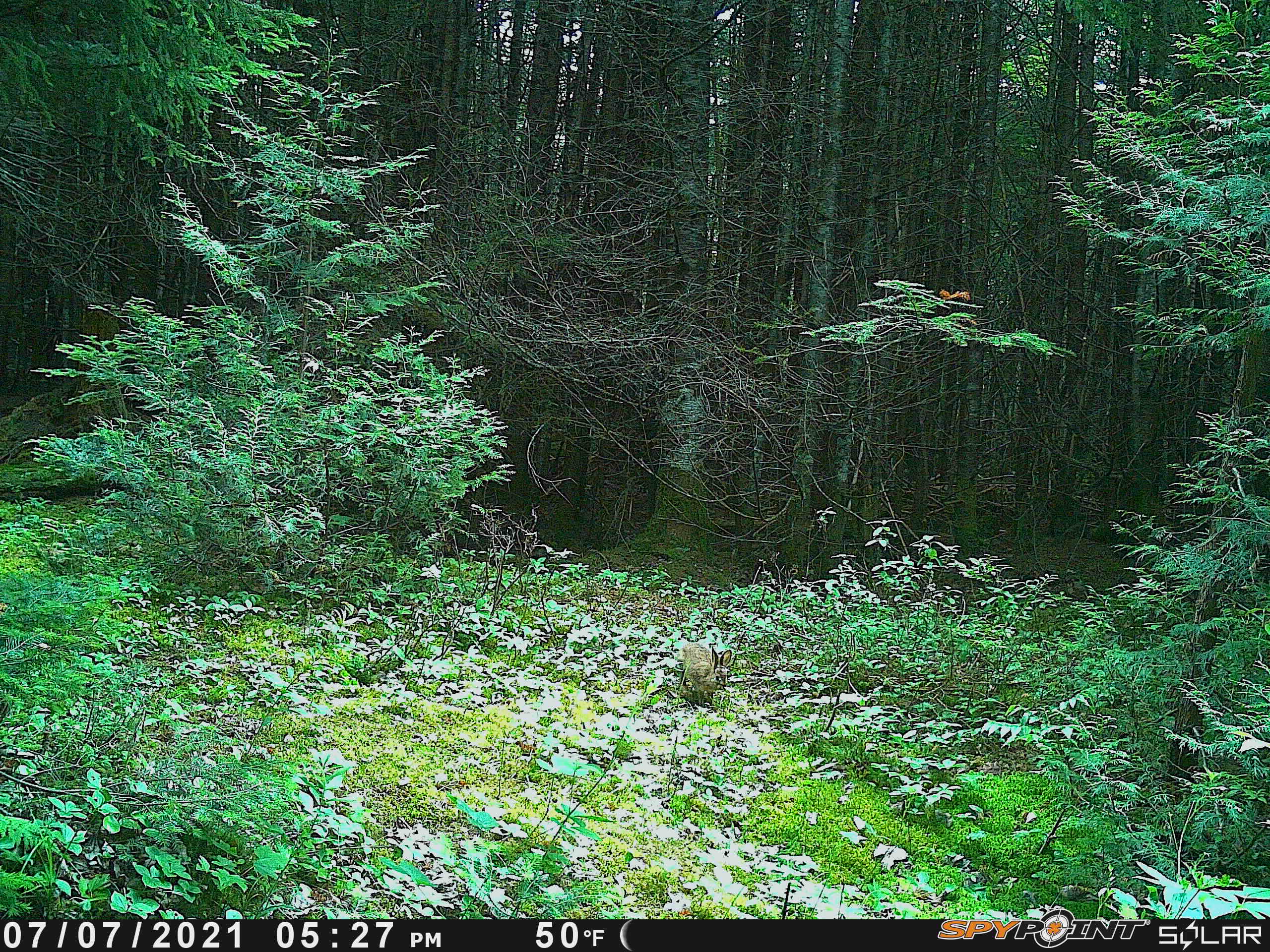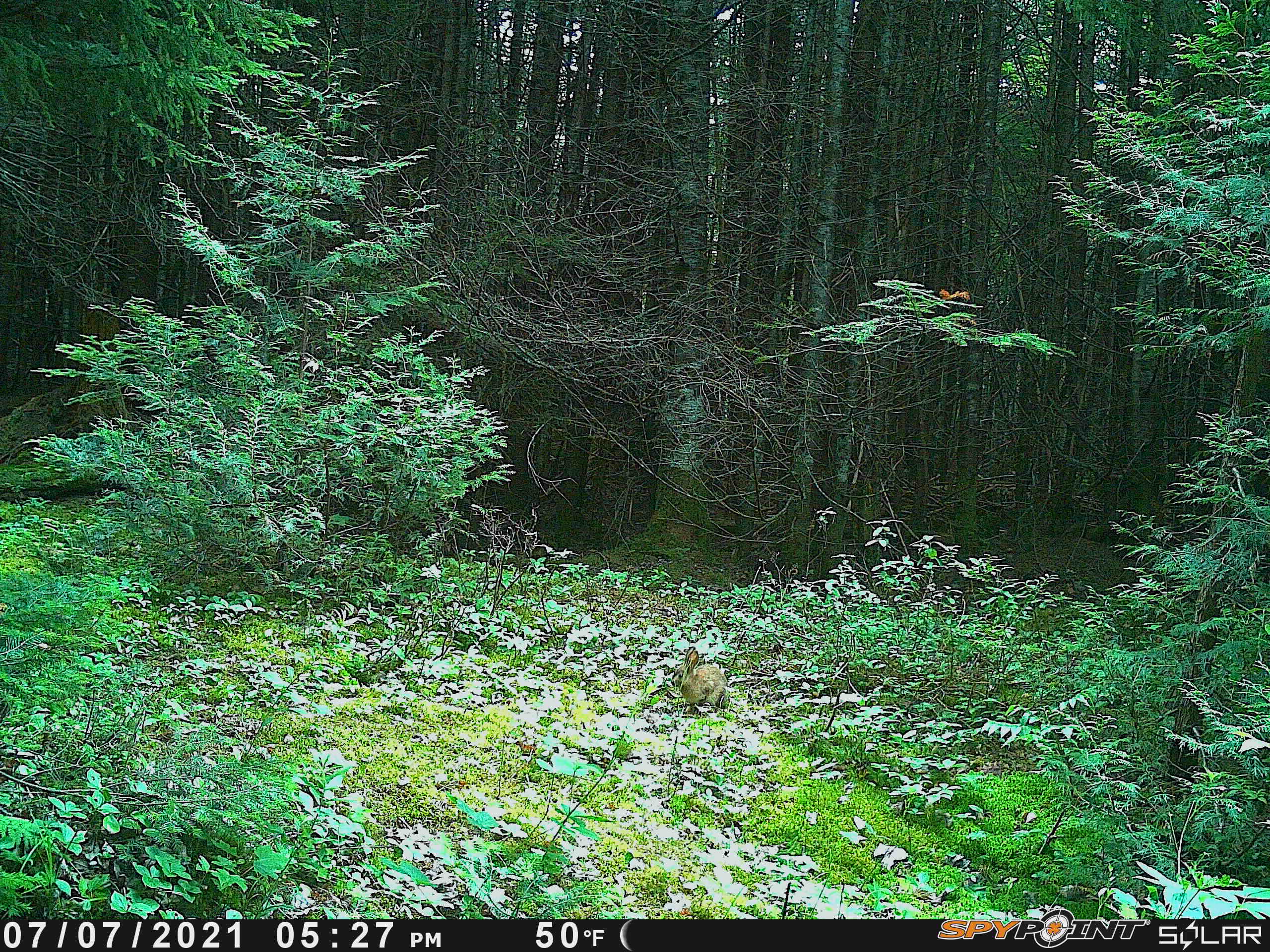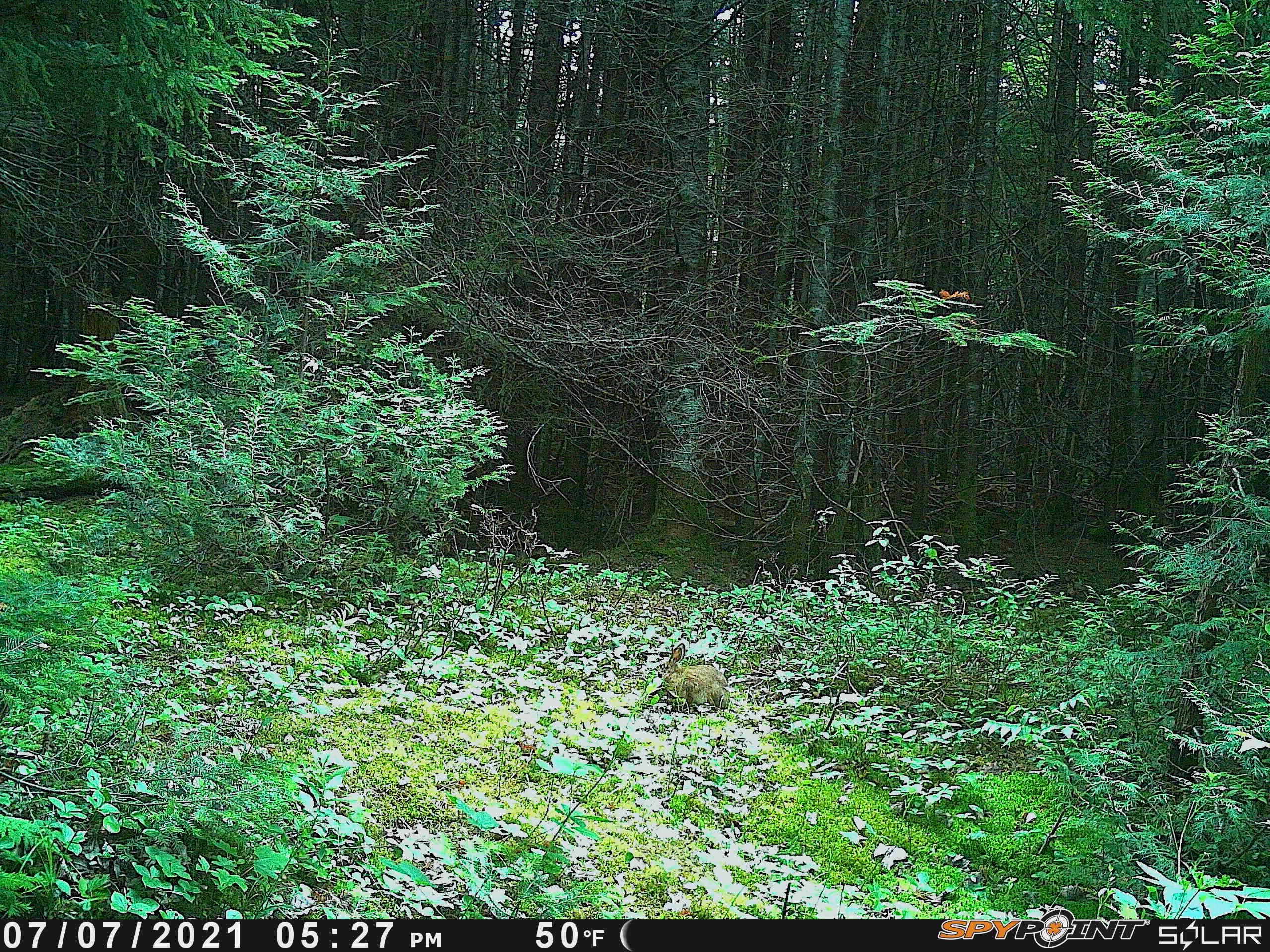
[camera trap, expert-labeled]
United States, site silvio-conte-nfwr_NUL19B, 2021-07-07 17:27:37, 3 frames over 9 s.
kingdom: Animalia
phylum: Chordata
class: Mammalia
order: Lagomorpha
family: Leporidae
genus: Lepus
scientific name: Lepus americanus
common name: snowshoe hare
Snowshoe hare (Lepus americanus).